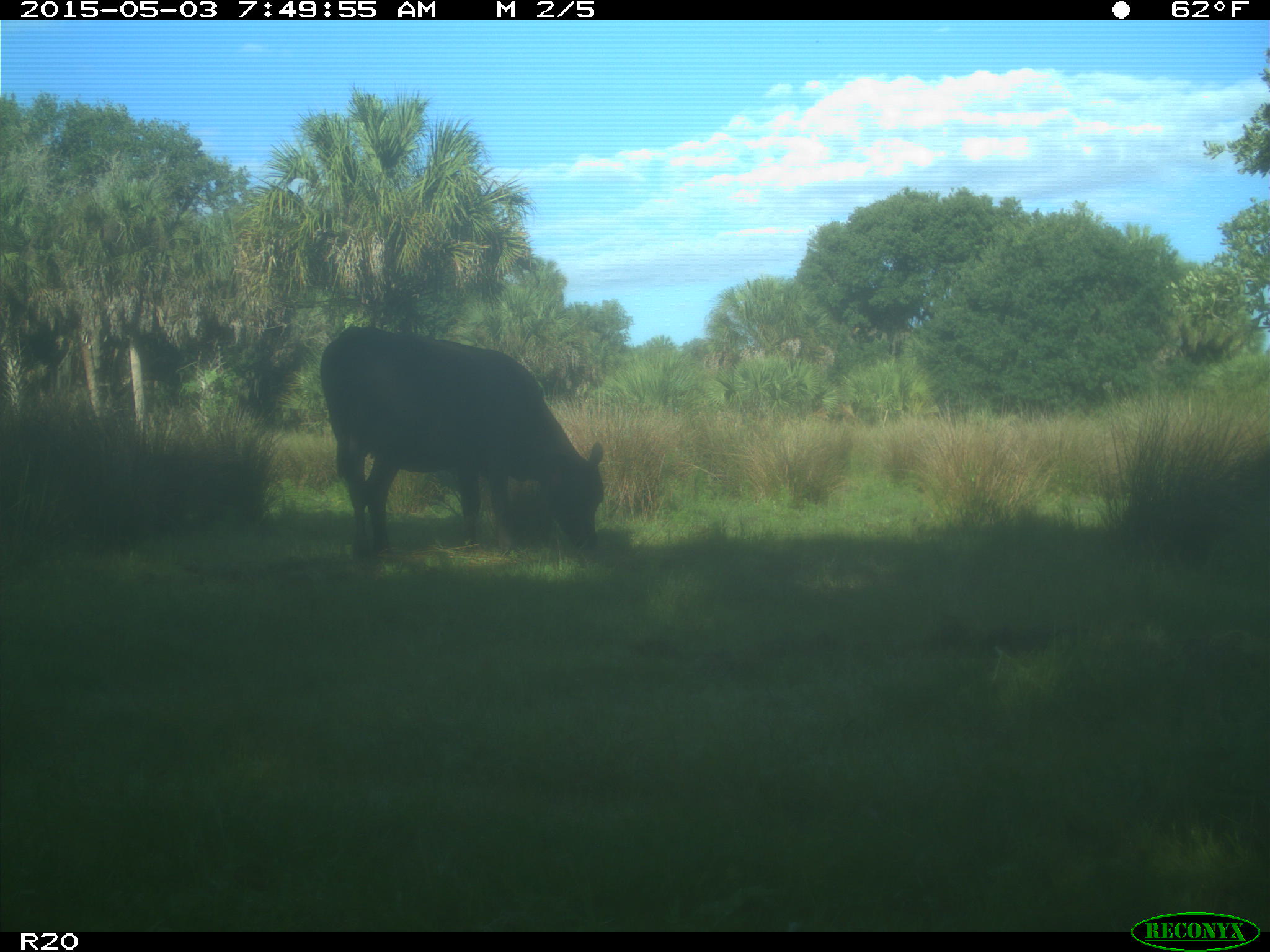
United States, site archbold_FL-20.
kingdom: Animalia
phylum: Chordata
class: Mammalia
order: Artiodactyla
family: Bovidae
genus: Bos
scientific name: Bos taurus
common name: domestic cow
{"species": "Bos taurus (domestic cow)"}